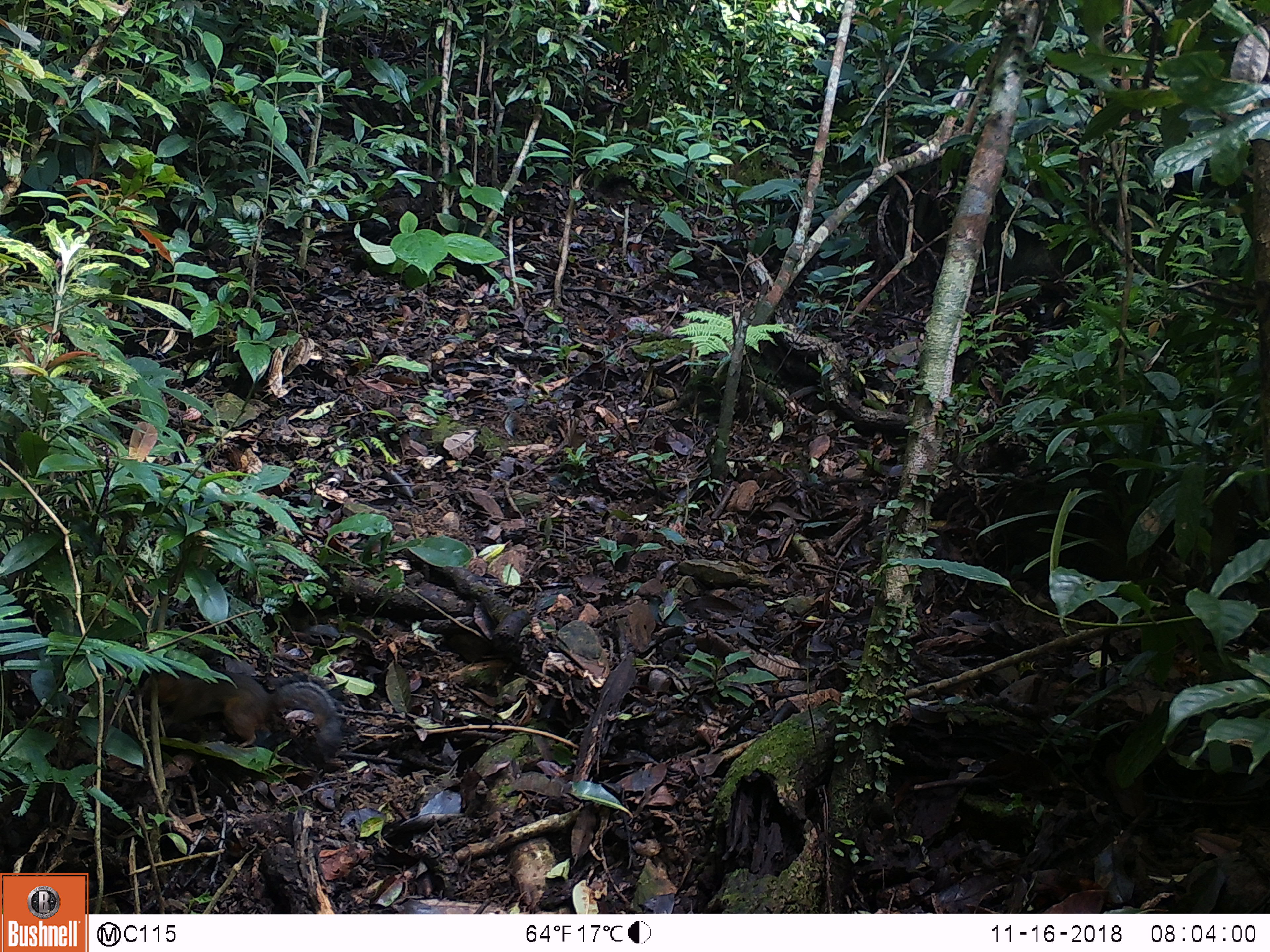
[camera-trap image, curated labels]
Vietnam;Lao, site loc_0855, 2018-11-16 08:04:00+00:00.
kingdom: Animalia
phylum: Chordata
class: Mammalia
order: Rodentia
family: Sciuridae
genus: Dremomys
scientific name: Dremomys rufigenis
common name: red-cheeked squirrel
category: red cheeked squirrel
Red cheeked squirrel (red-cheeked squirrel) (Dremomys rufigenis). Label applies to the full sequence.